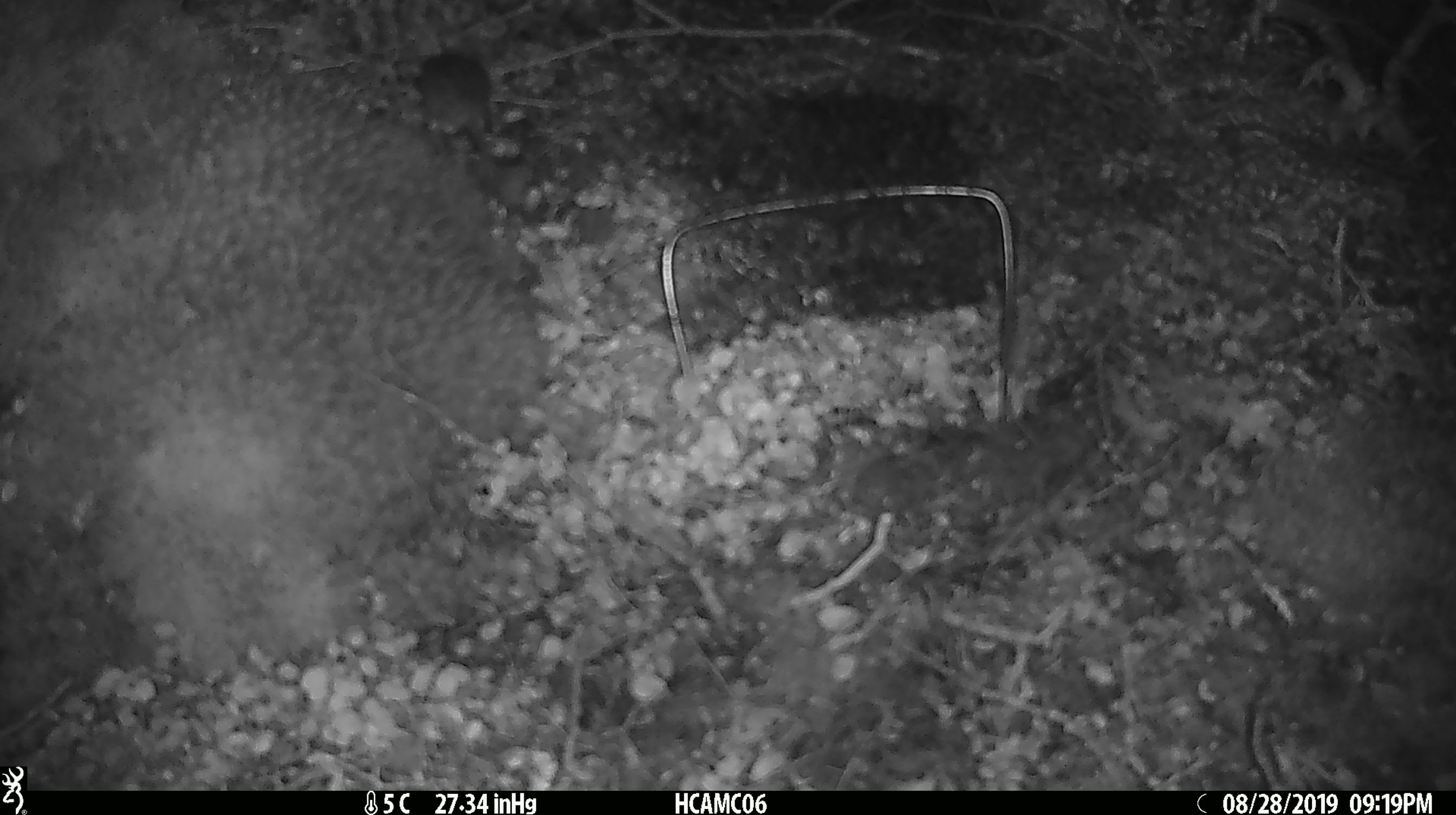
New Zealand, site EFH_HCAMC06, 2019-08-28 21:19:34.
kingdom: Animalia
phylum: Chordata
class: Mammalia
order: Rodentia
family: Muridae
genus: Mus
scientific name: Mus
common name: mouse